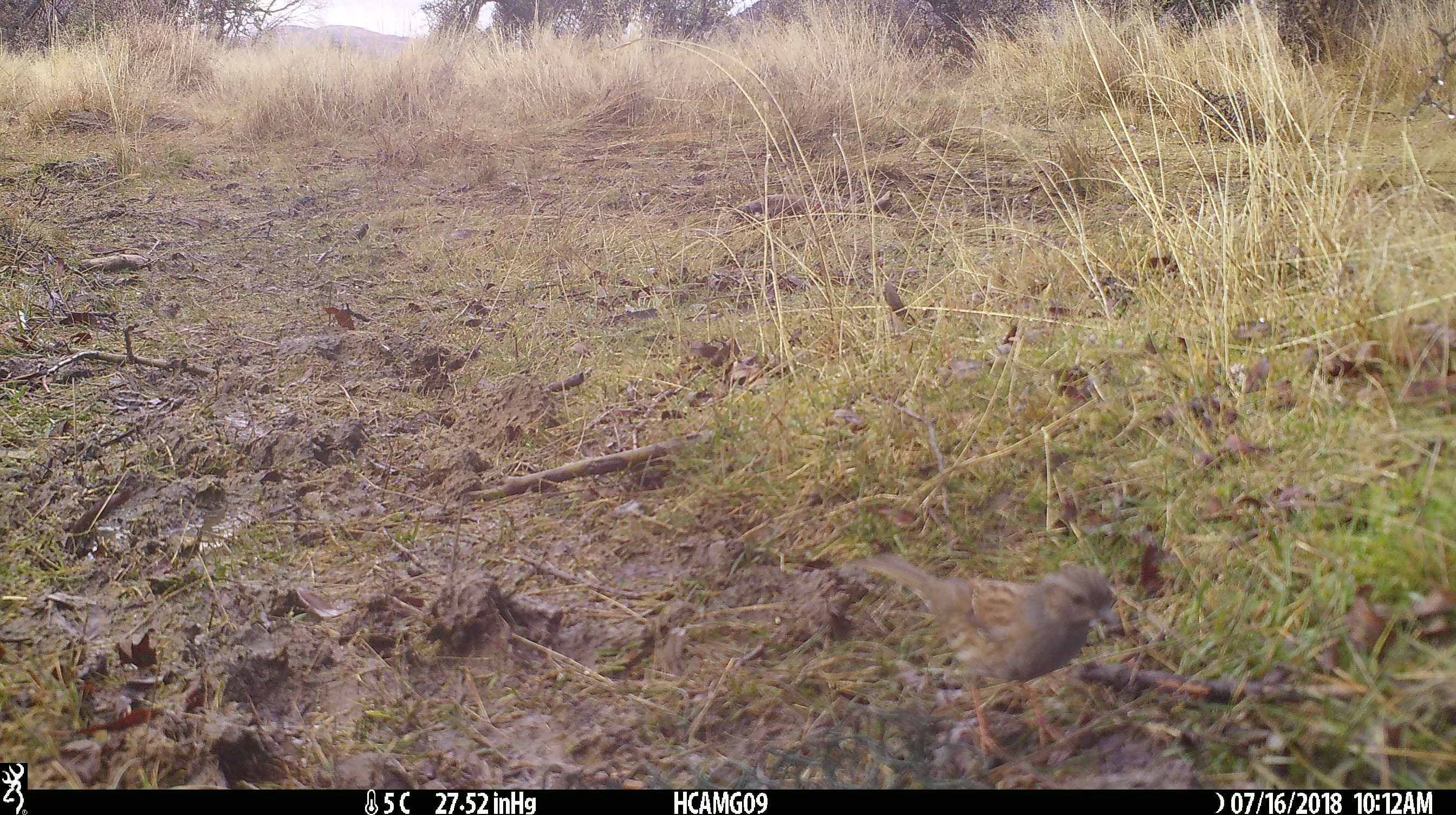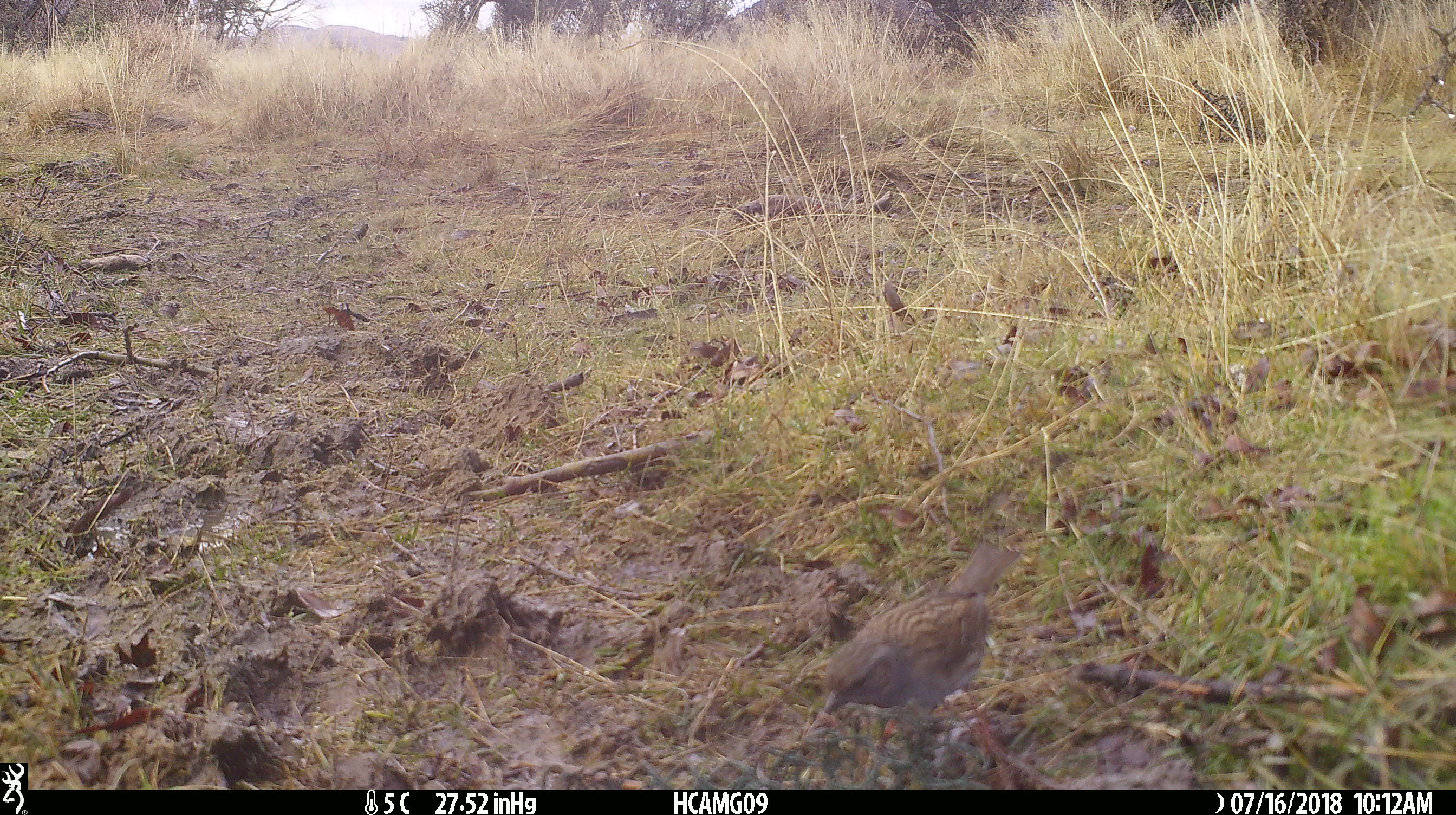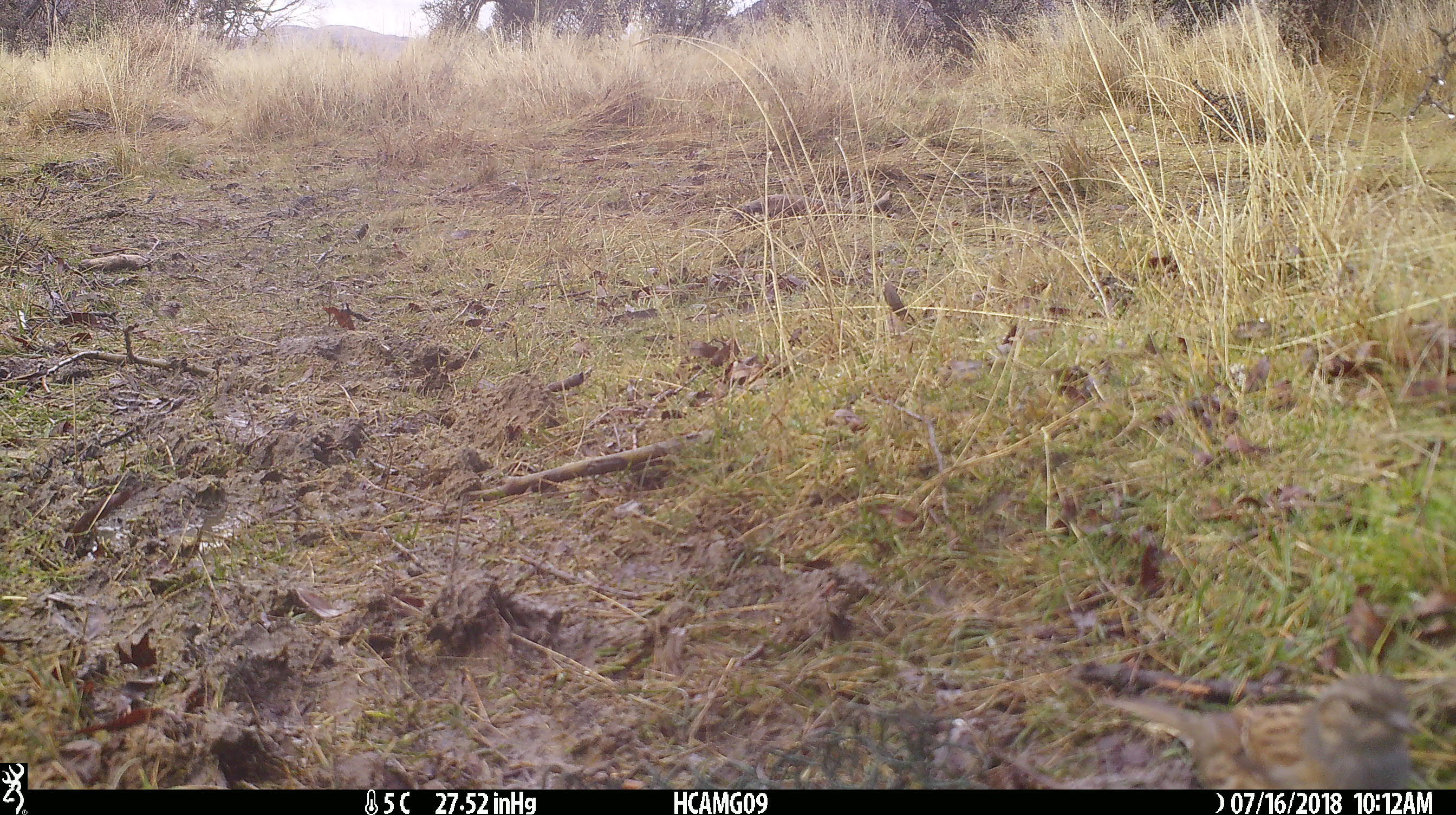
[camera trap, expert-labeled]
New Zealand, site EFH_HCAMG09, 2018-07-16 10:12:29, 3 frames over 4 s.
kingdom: Animalia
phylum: Chordata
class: Aves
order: Passeriformes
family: Prunellidae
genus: Prunella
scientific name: Prunella modularis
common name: dunnock